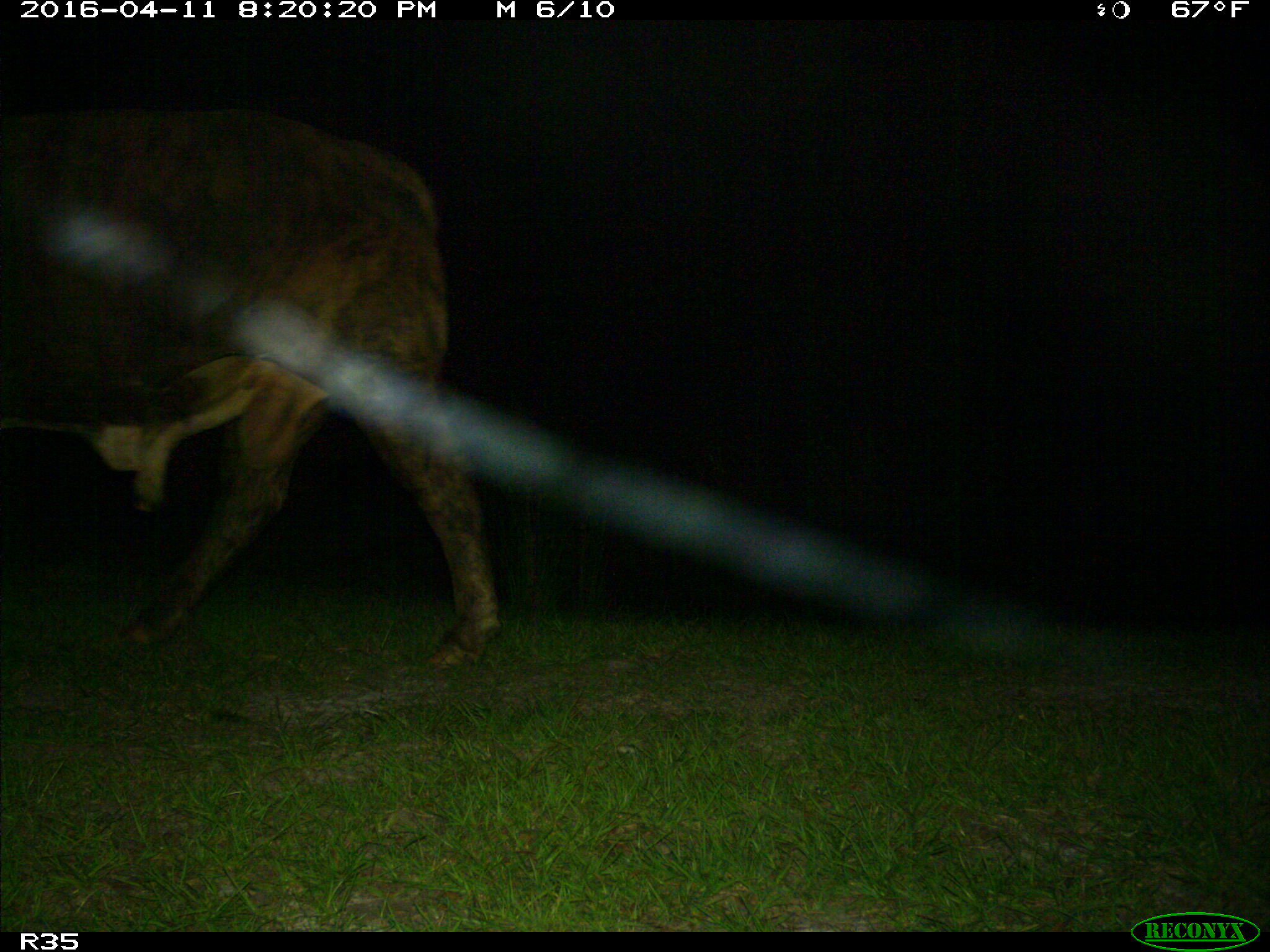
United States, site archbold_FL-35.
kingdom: Animalia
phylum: Chordata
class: Mammalia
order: Artiodactyla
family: Bovidae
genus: Bos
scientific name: Bos taurus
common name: domestic cow